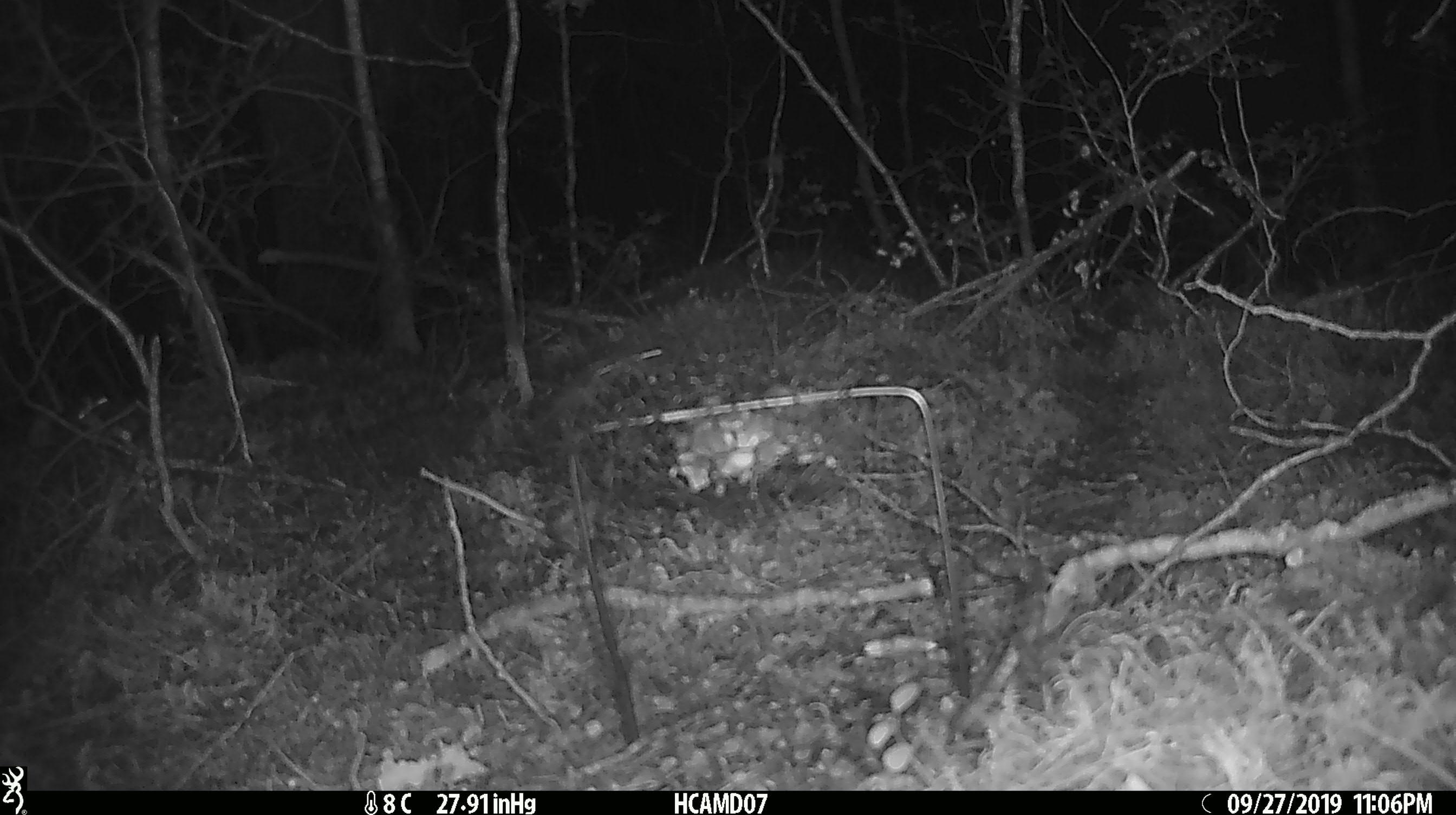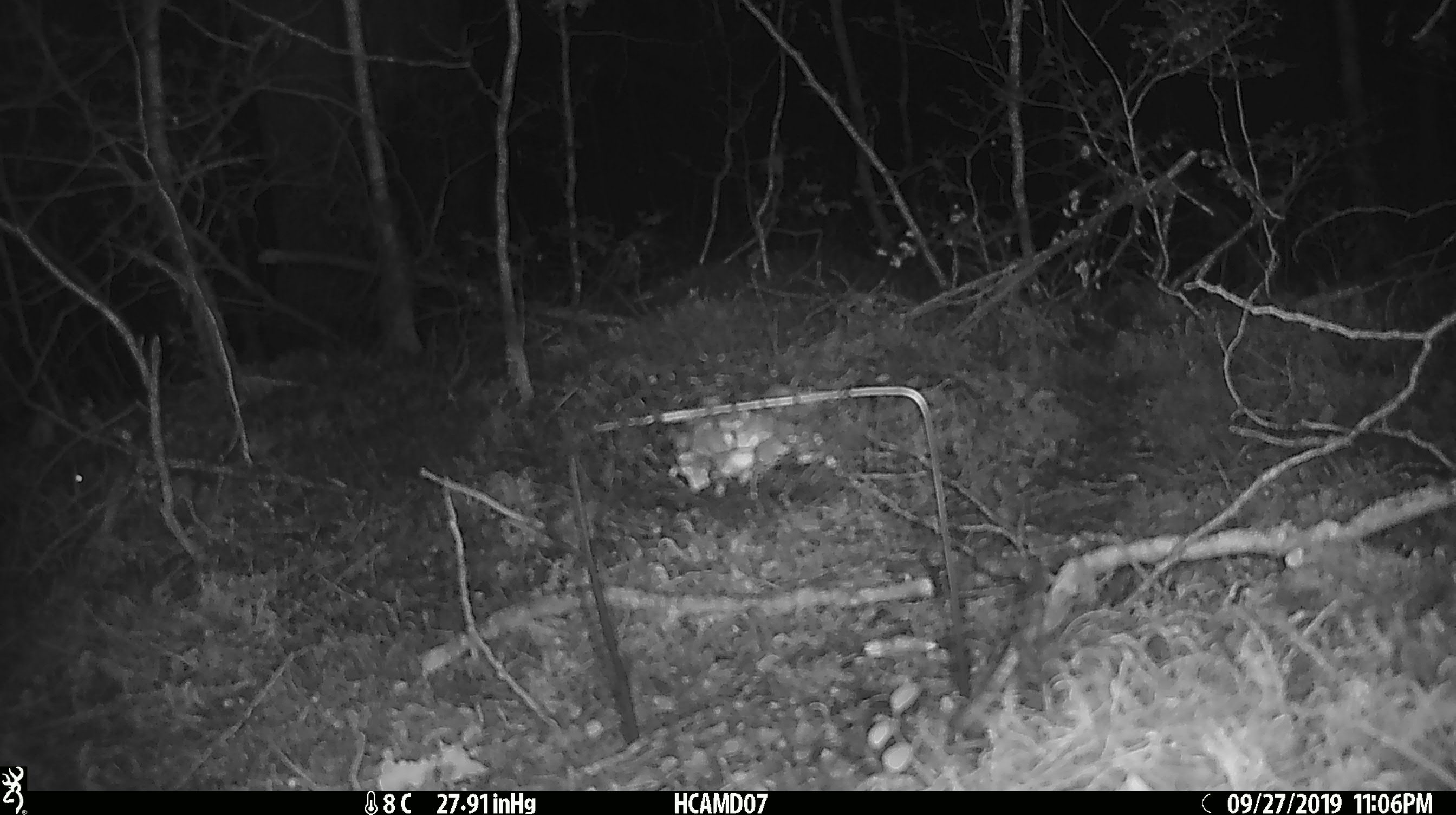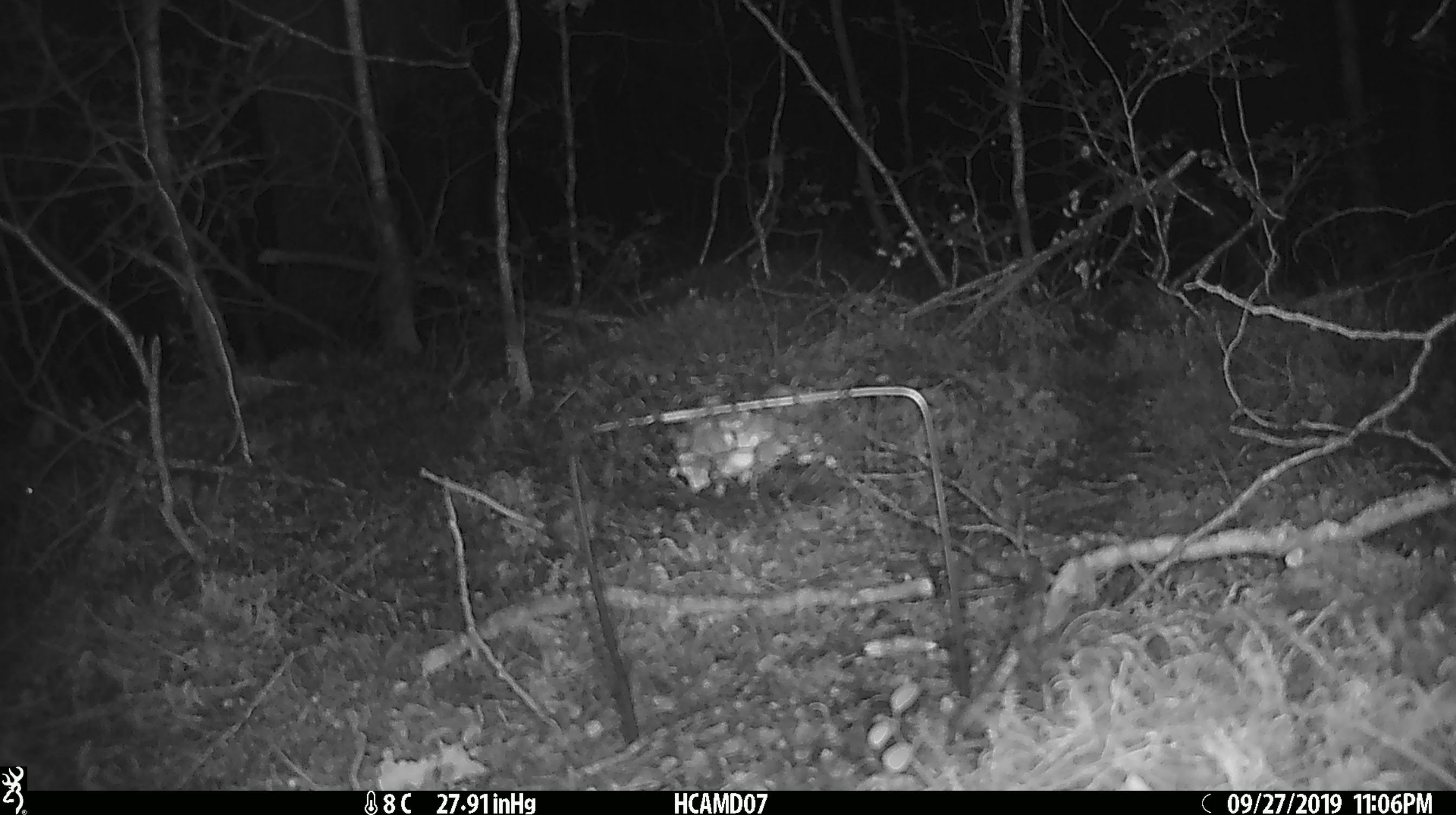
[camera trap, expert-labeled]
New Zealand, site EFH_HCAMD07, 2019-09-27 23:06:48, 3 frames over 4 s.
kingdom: Animalia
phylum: Chordata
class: Mammalia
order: Rodentia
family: Muridae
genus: Mus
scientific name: Mus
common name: mouse